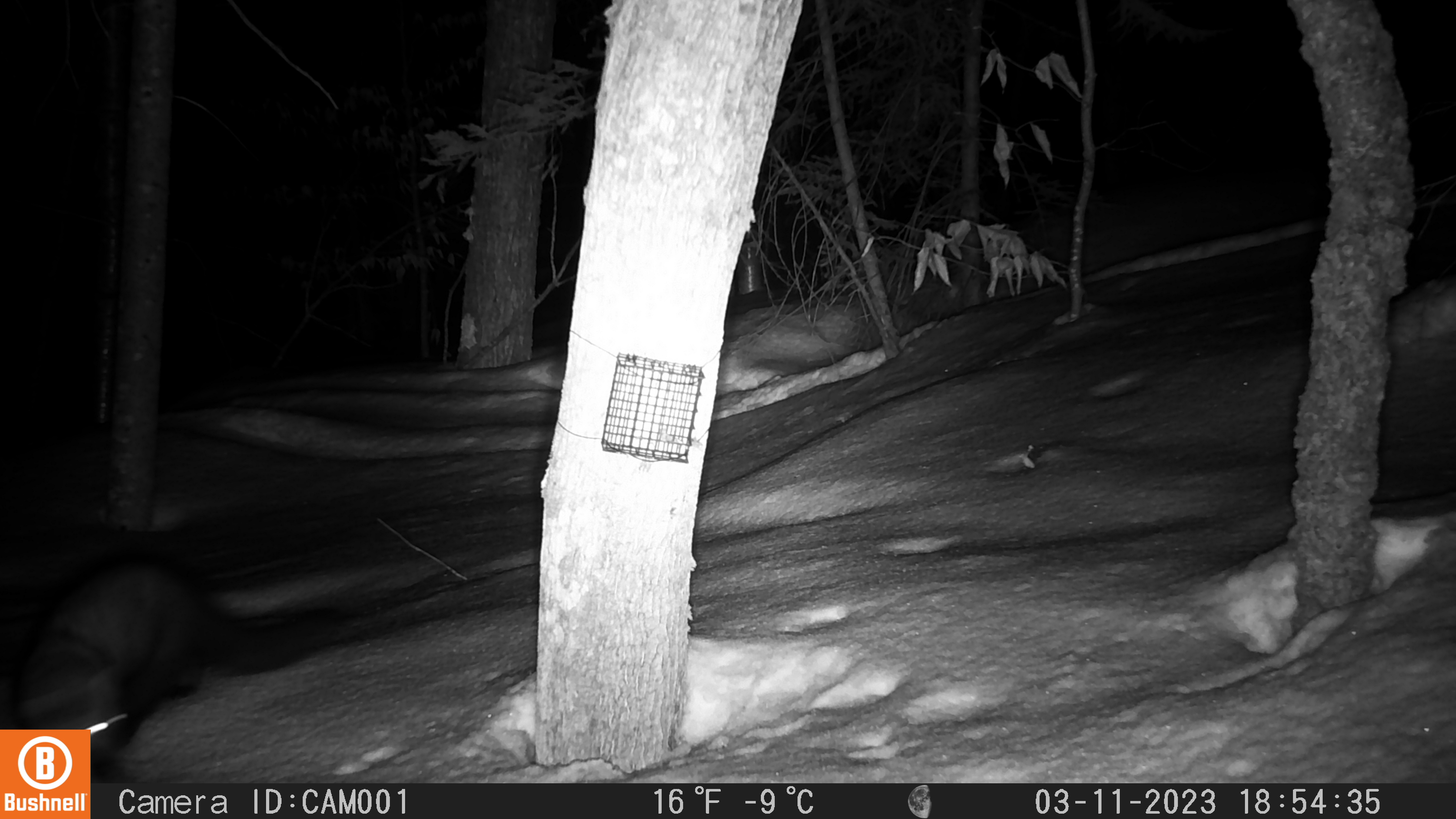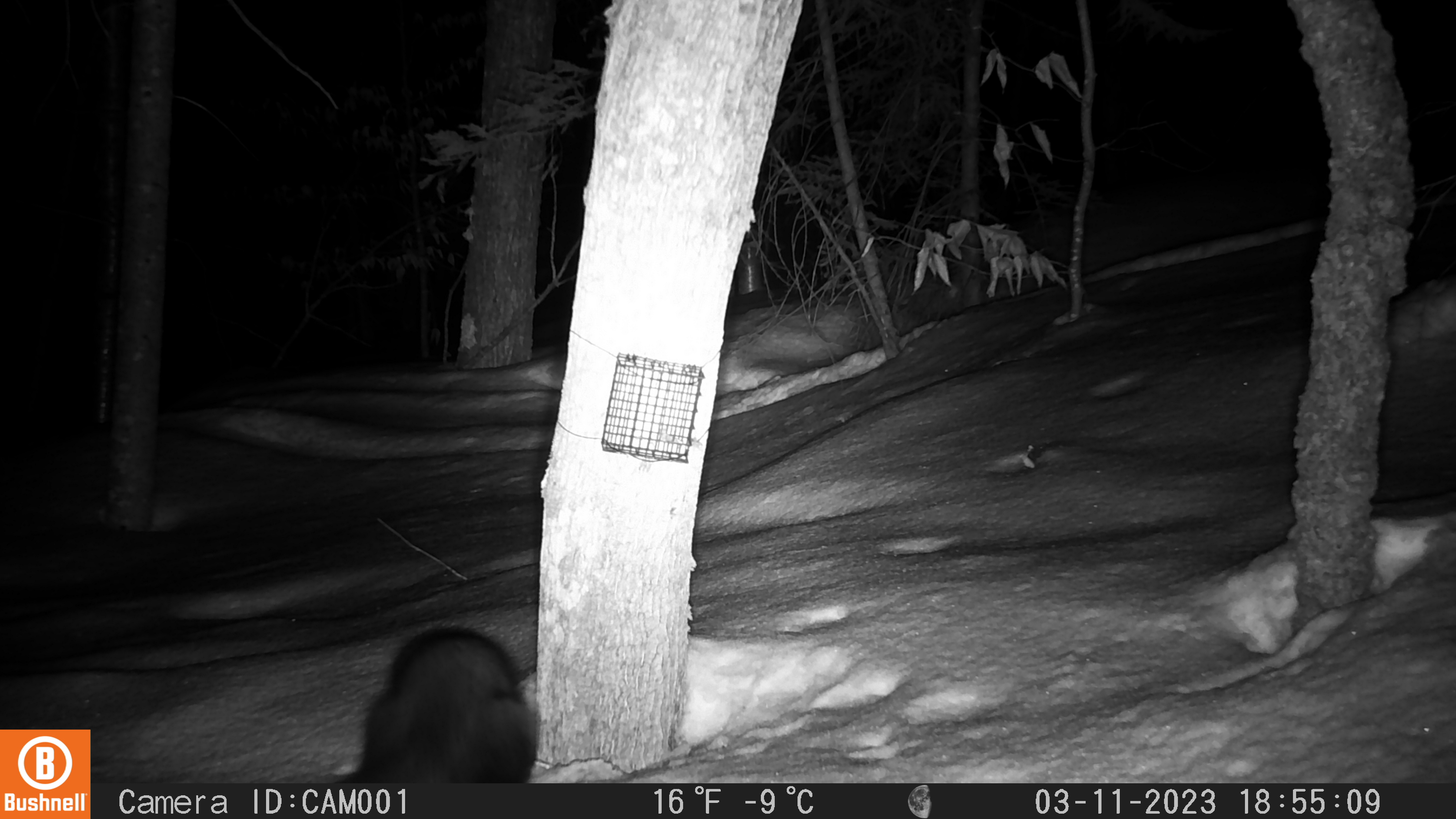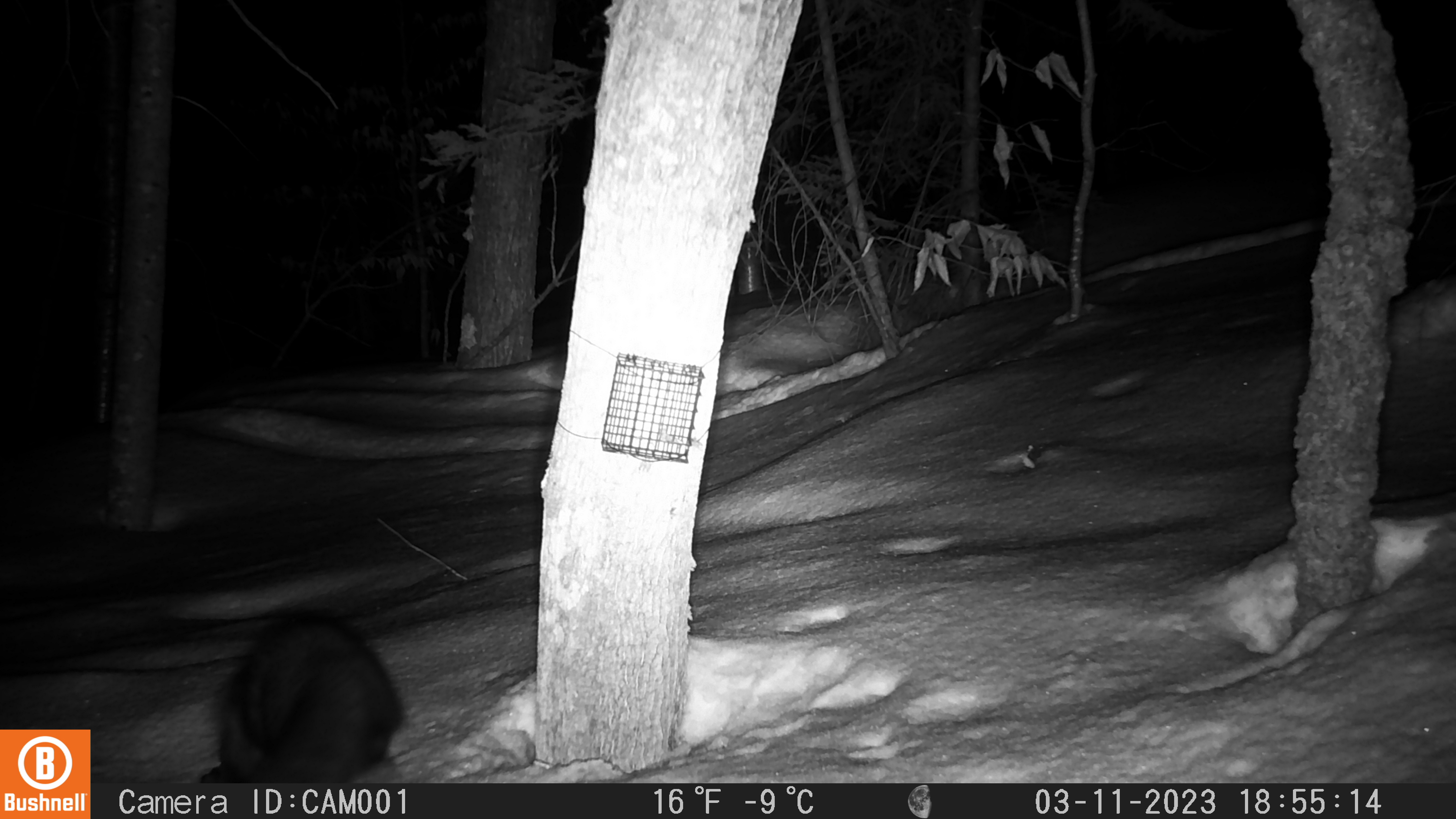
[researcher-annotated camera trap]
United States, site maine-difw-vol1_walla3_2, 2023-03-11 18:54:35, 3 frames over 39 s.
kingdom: Animalia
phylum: Chordata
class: Mammalia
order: Carnivora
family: Mustelidae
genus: Pekania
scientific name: Pekania pennanti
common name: fisher